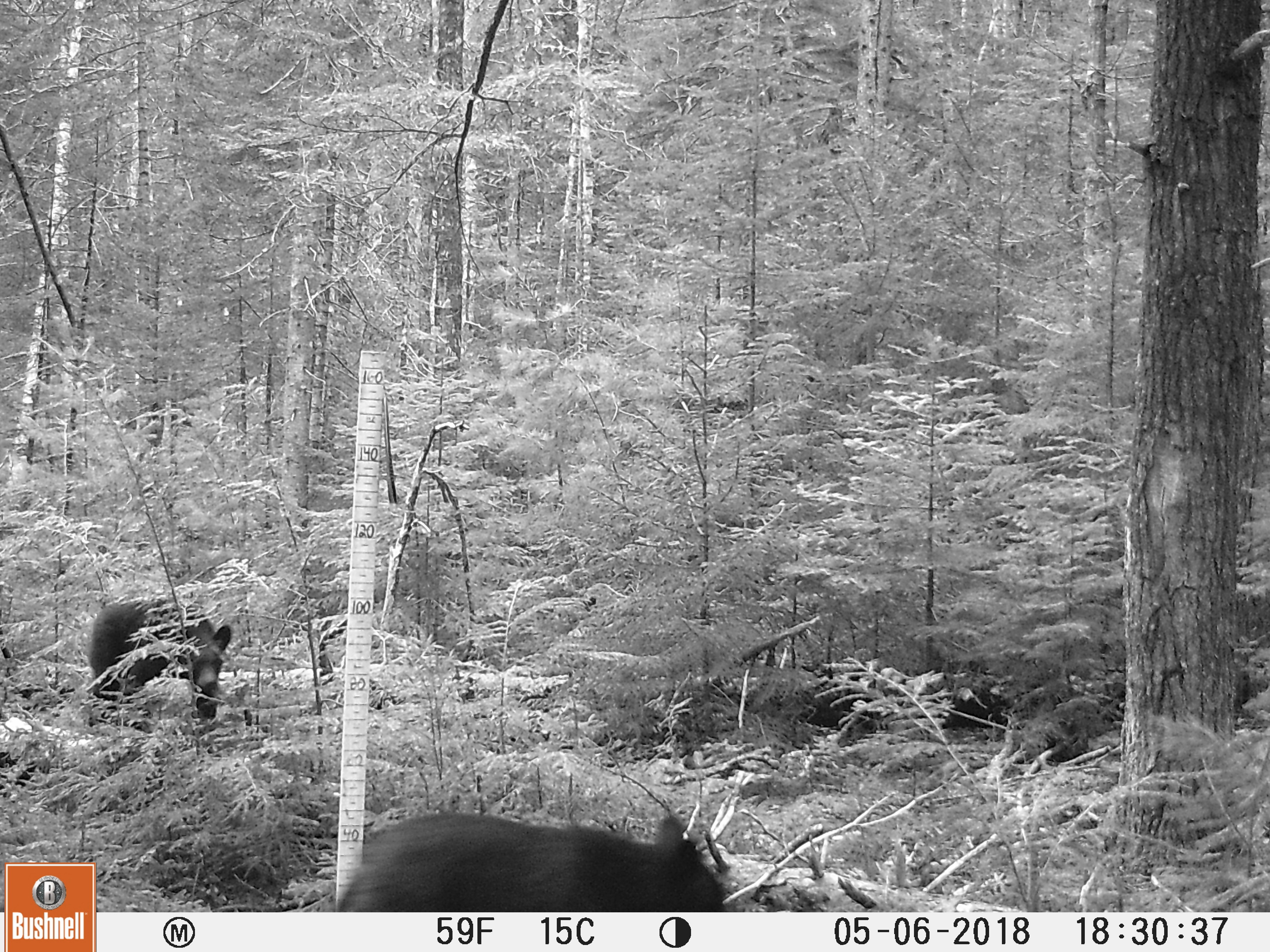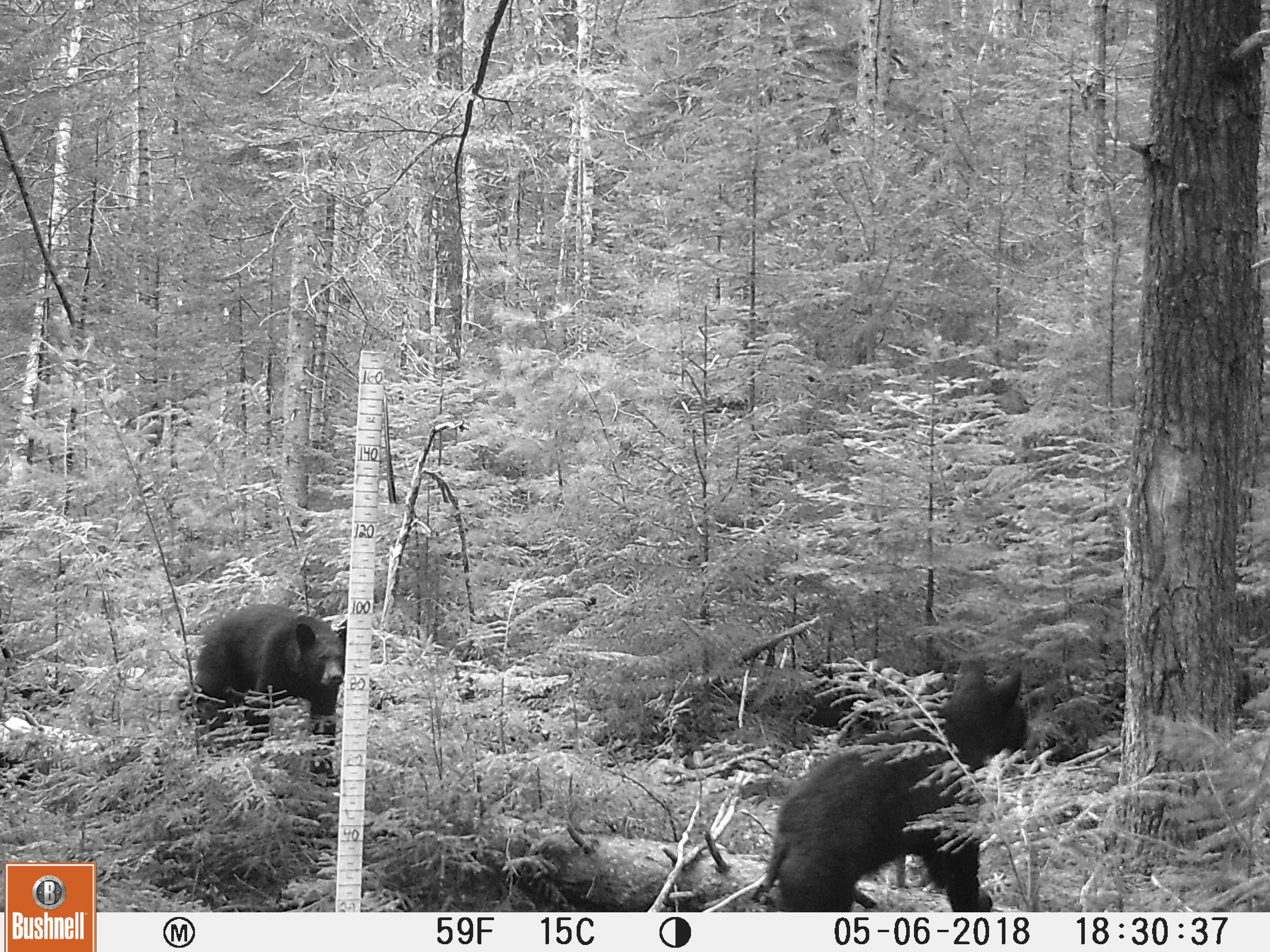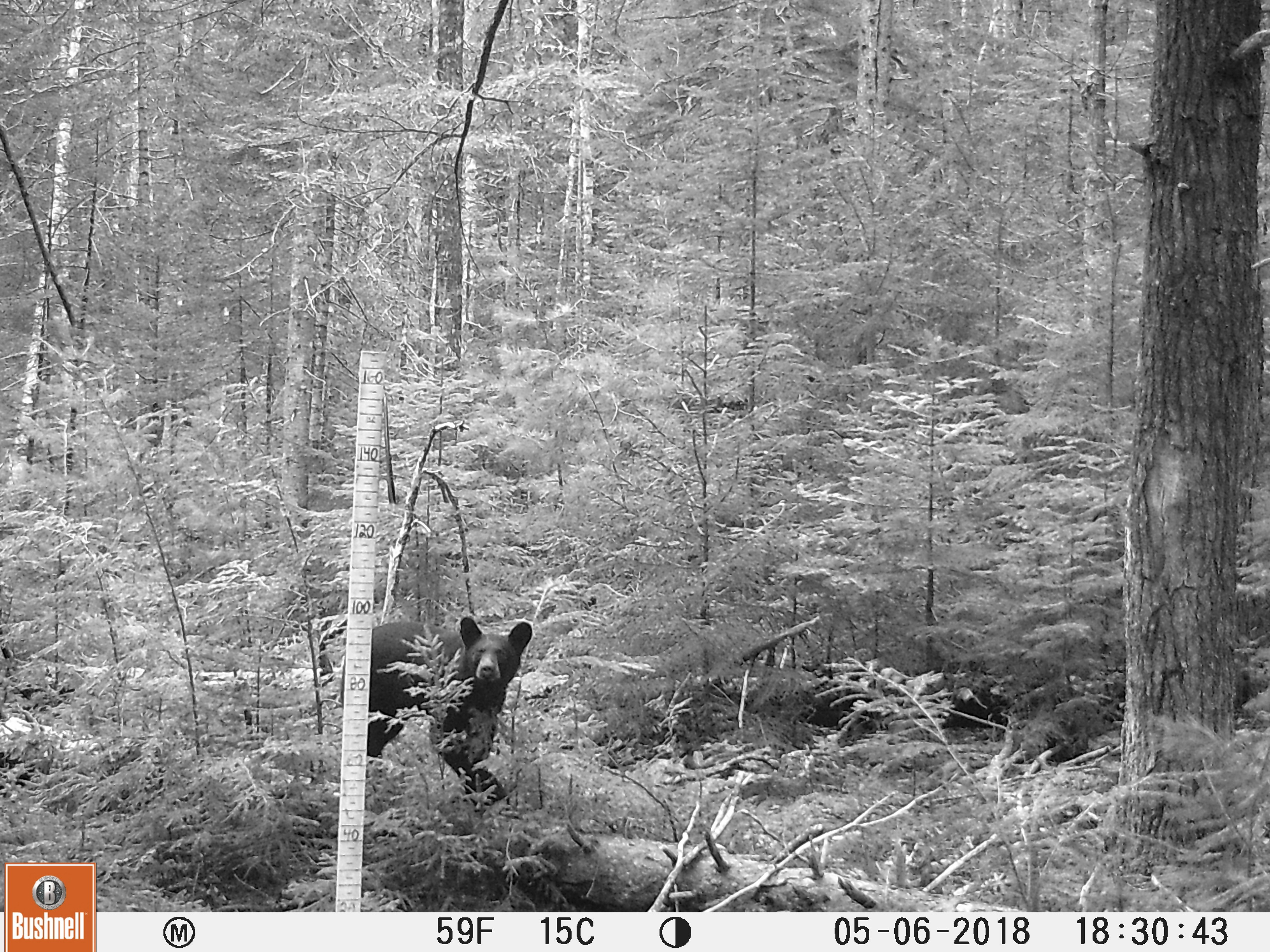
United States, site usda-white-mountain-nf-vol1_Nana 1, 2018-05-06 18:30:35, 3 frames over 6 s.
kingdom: Animalia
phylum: Chordata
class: Mammalia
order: Carnivora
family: Ursidae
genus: Ursus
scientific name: Ursus americanus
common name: black bear